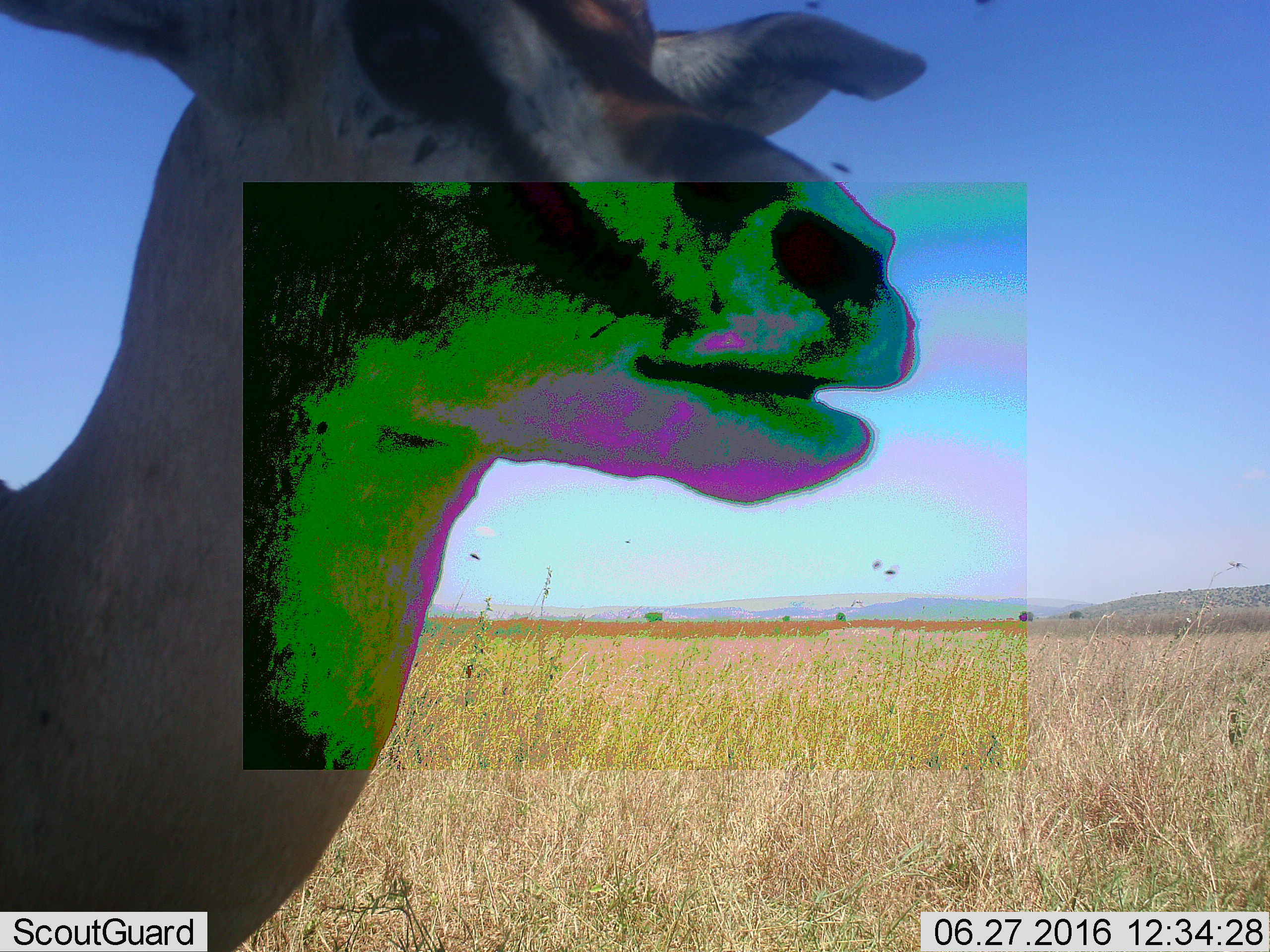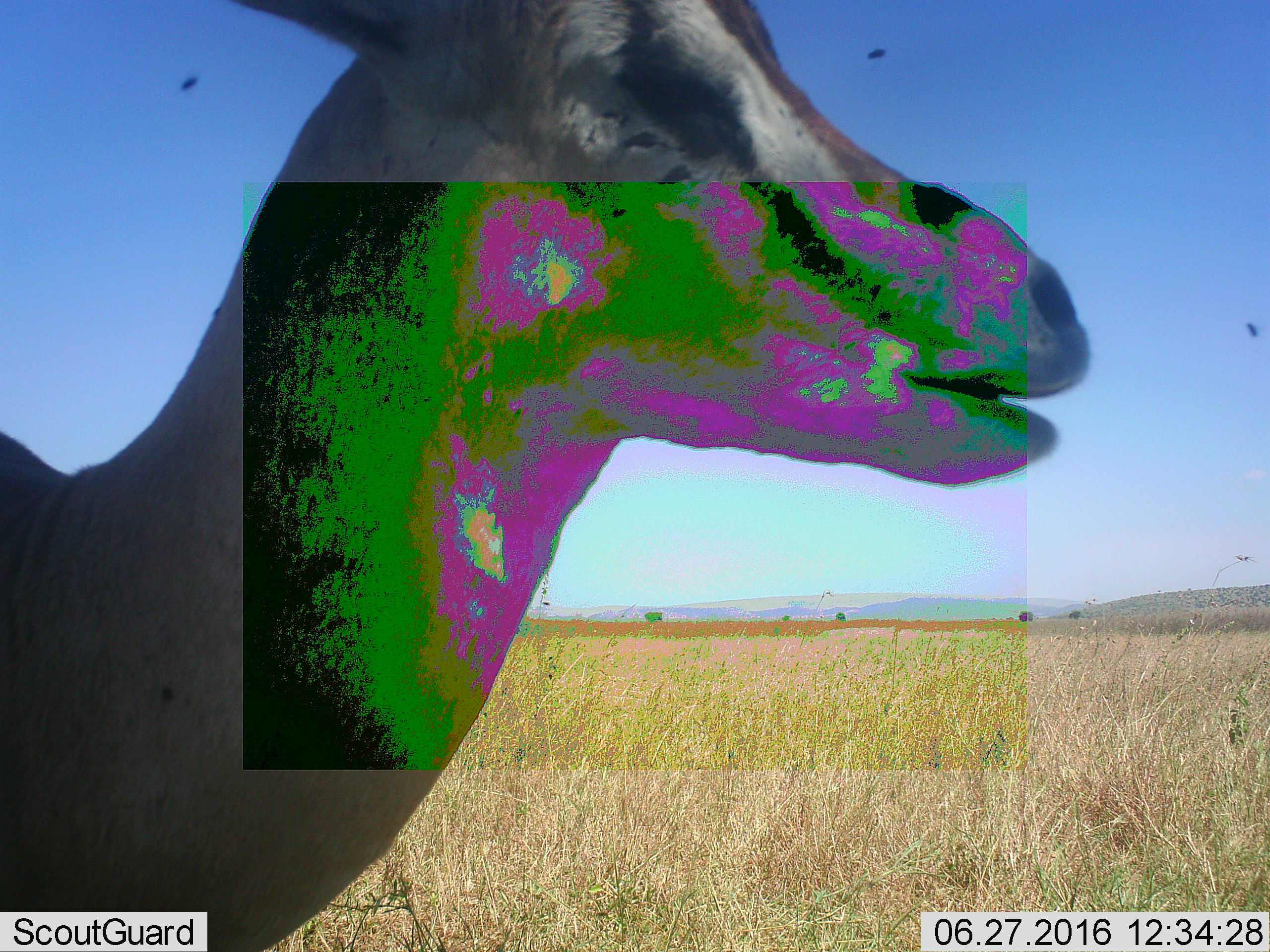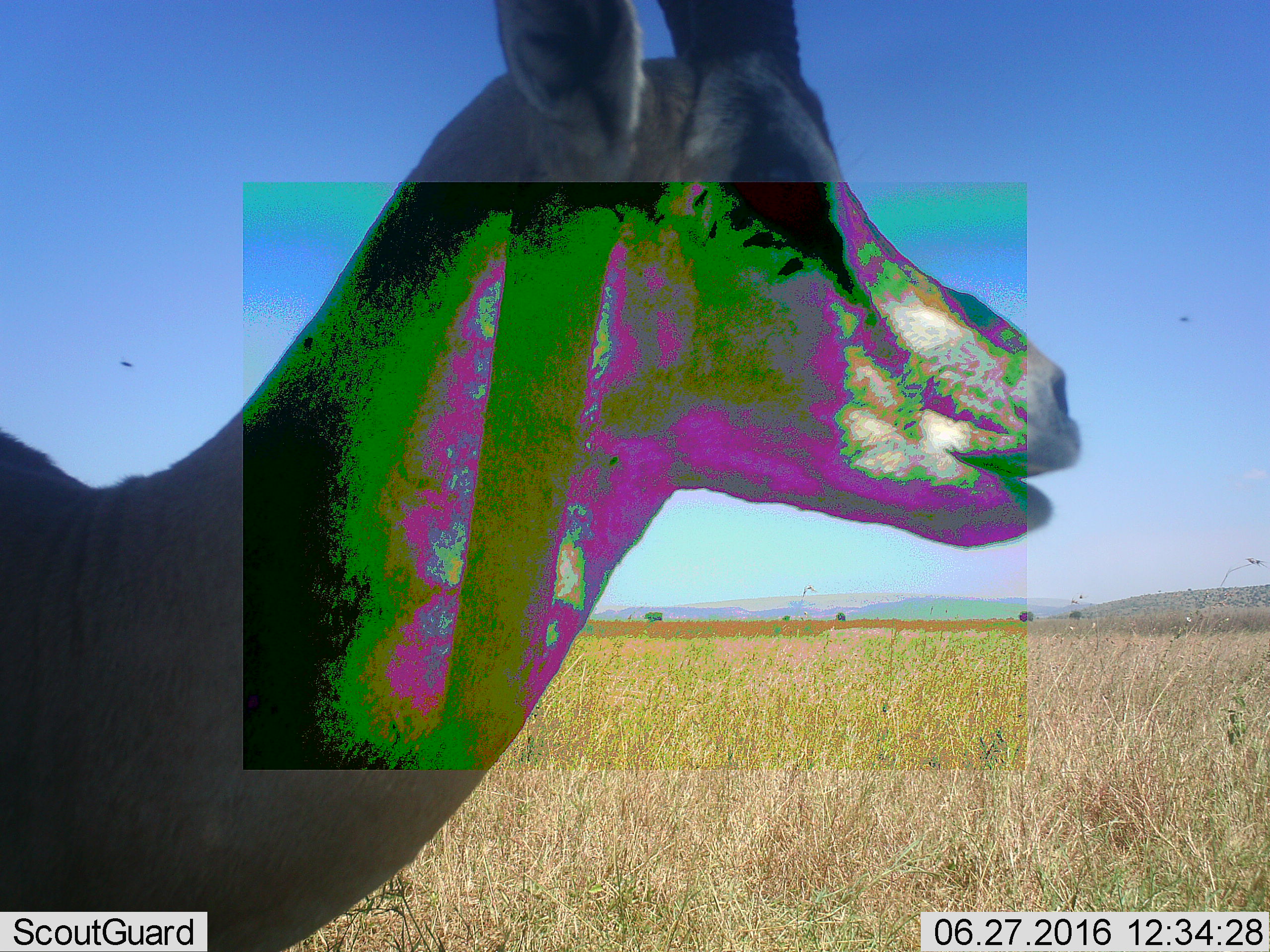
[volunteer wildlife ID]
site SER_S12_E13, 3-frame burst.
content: unidentified animal